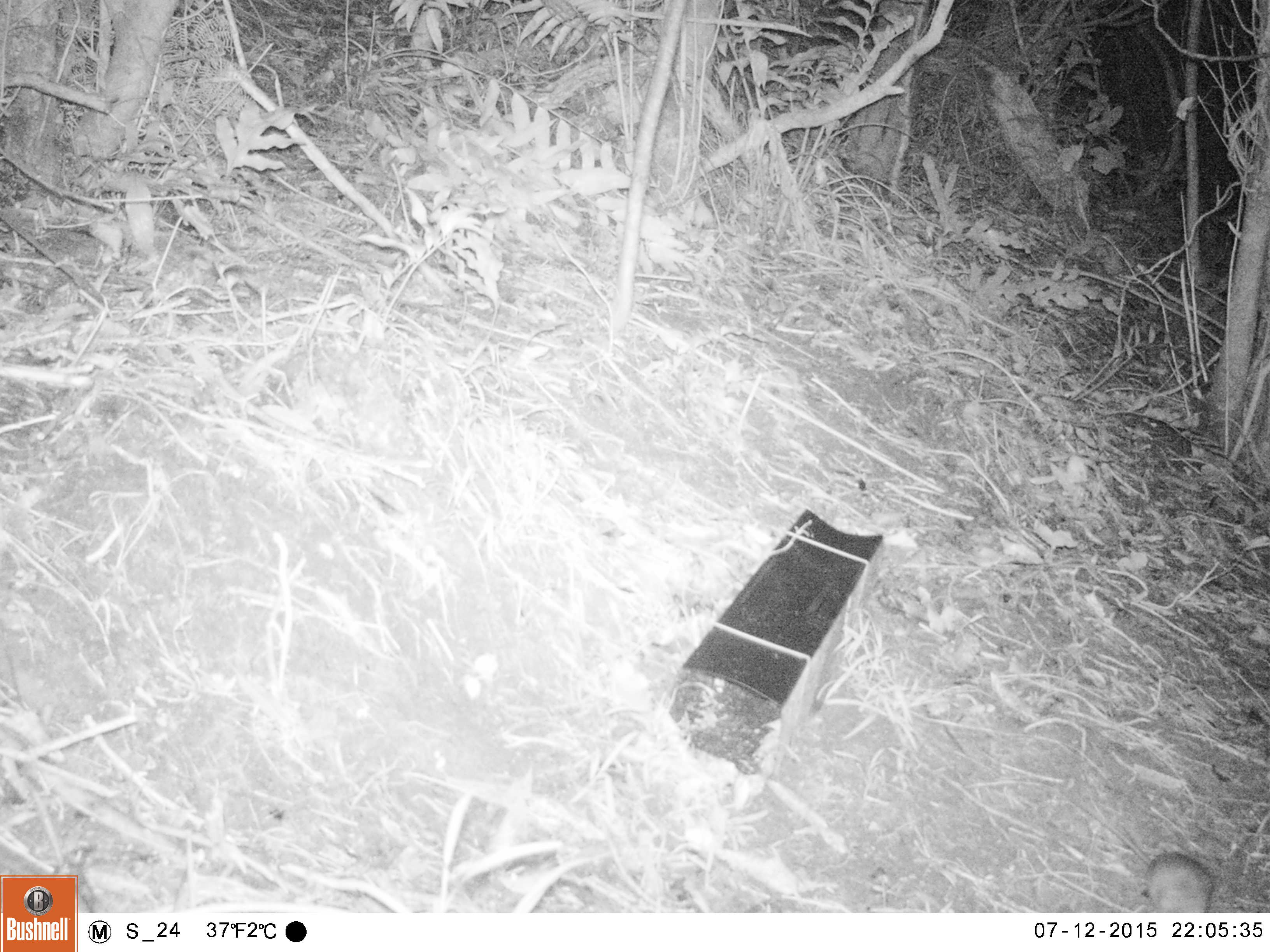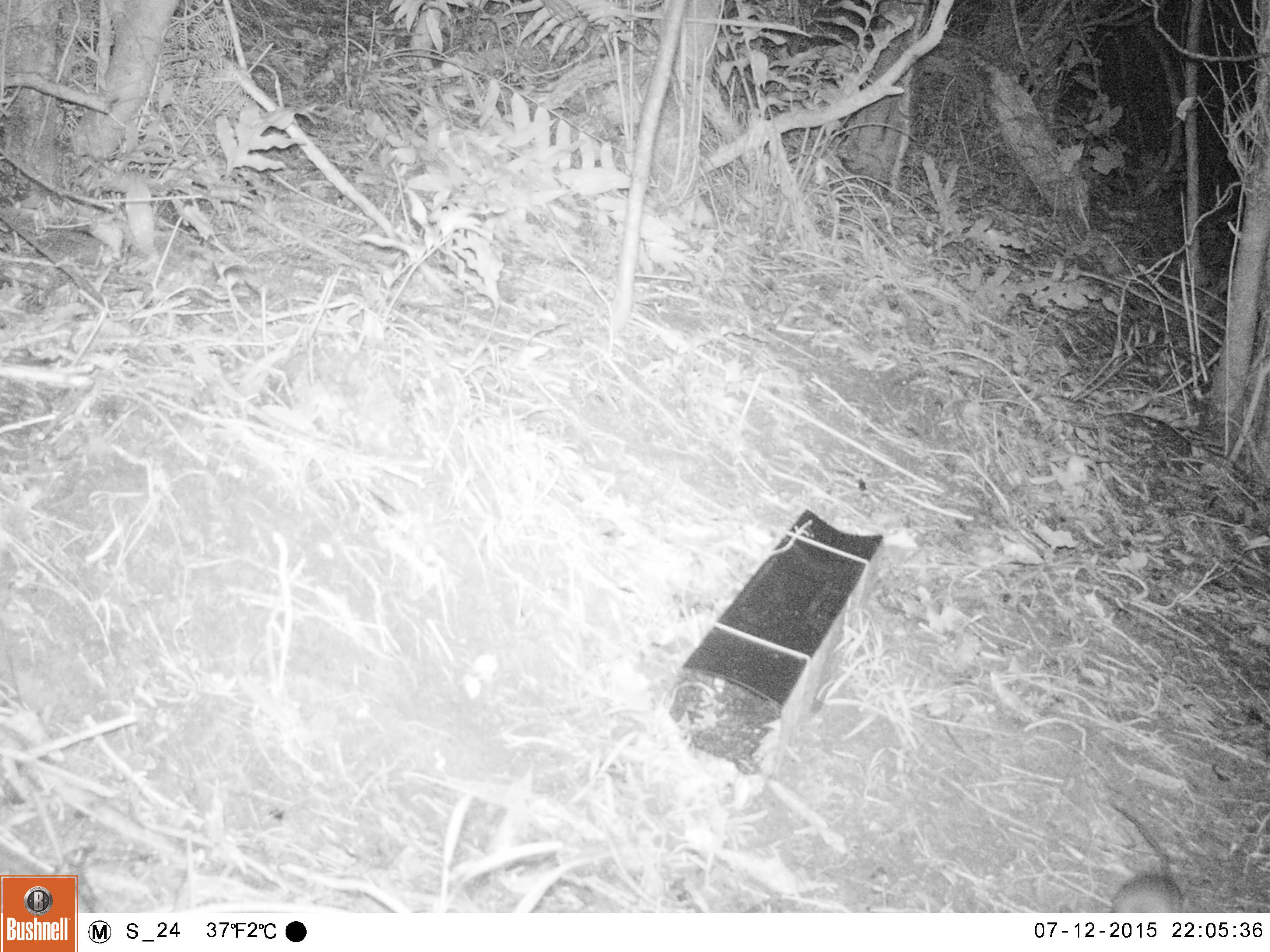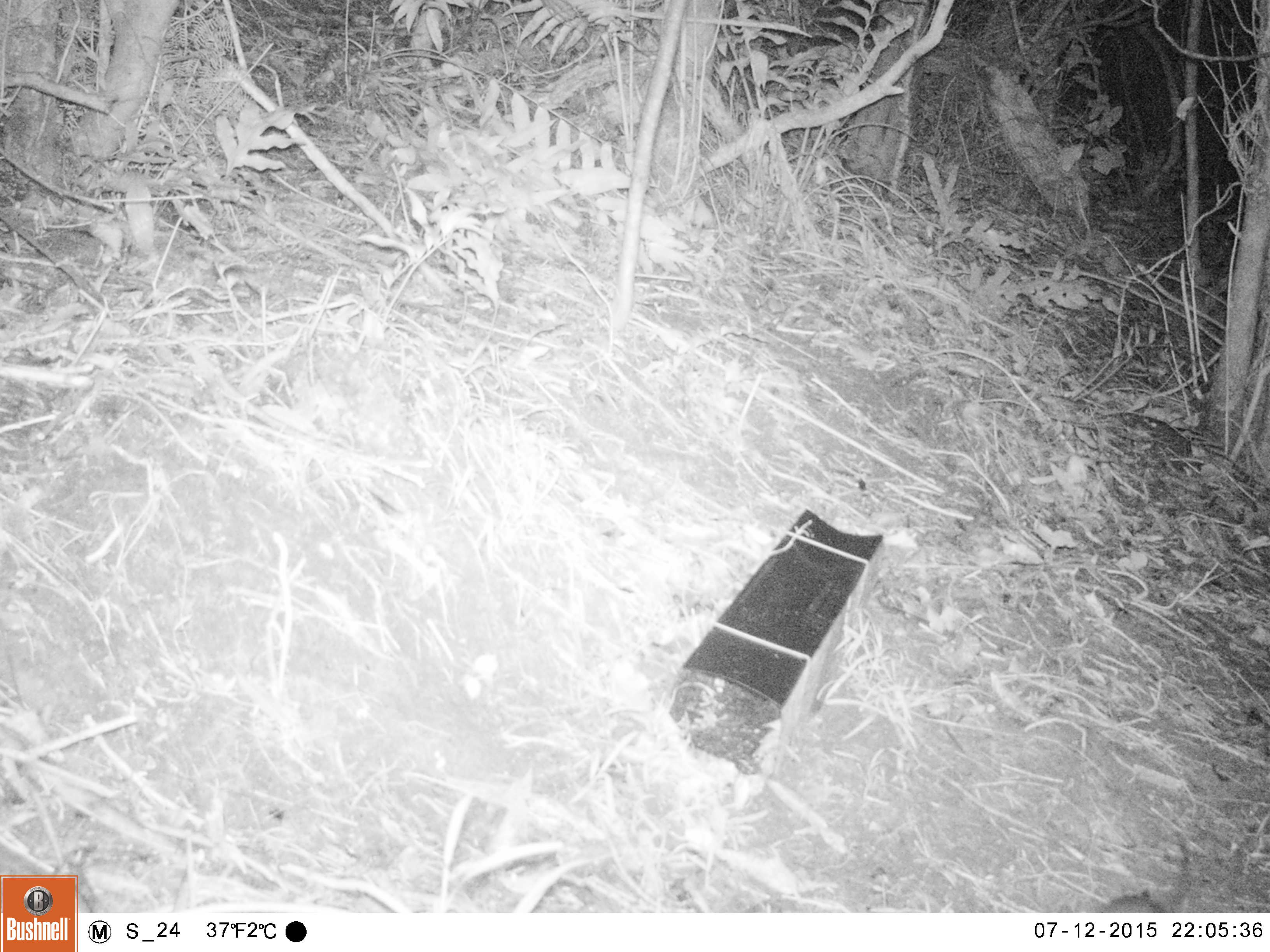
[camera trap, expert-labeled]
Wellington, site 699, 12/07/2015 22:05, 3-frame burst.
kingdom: Animalia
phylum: Chordata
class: Mammalia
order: Rodentia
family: Muridae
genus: Rattus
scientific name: Rattus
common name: rat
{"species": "rat (Rattus)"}